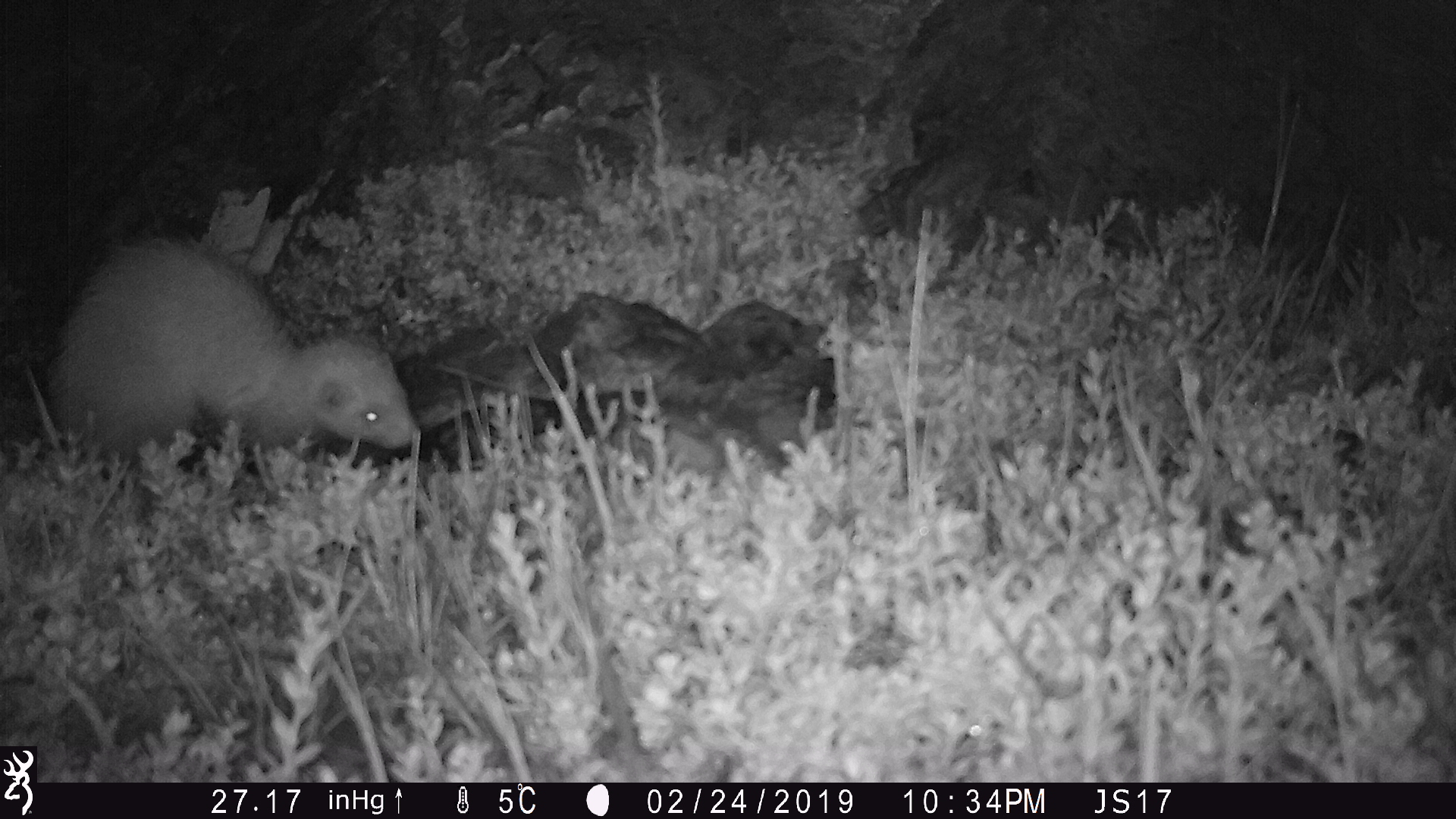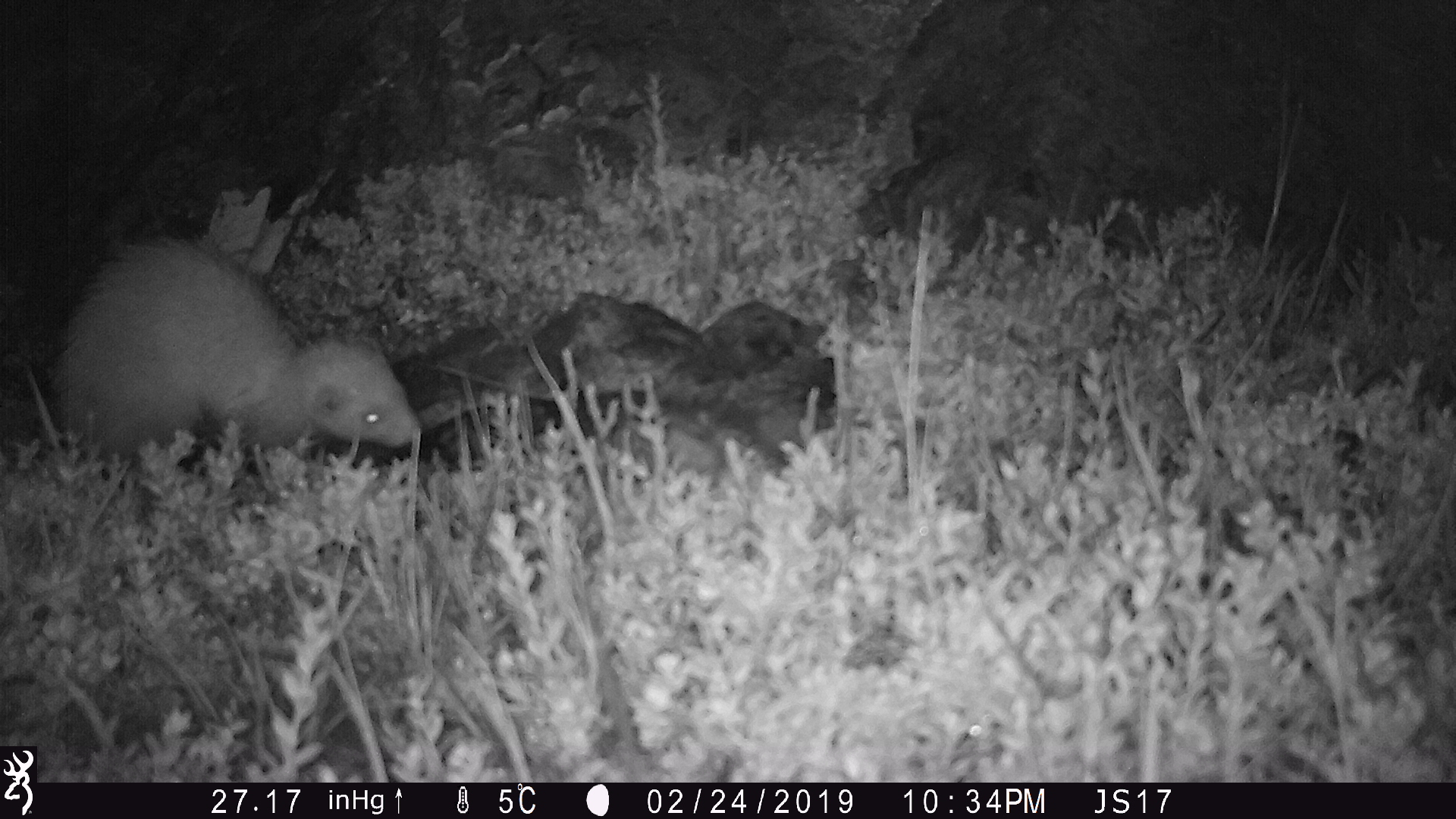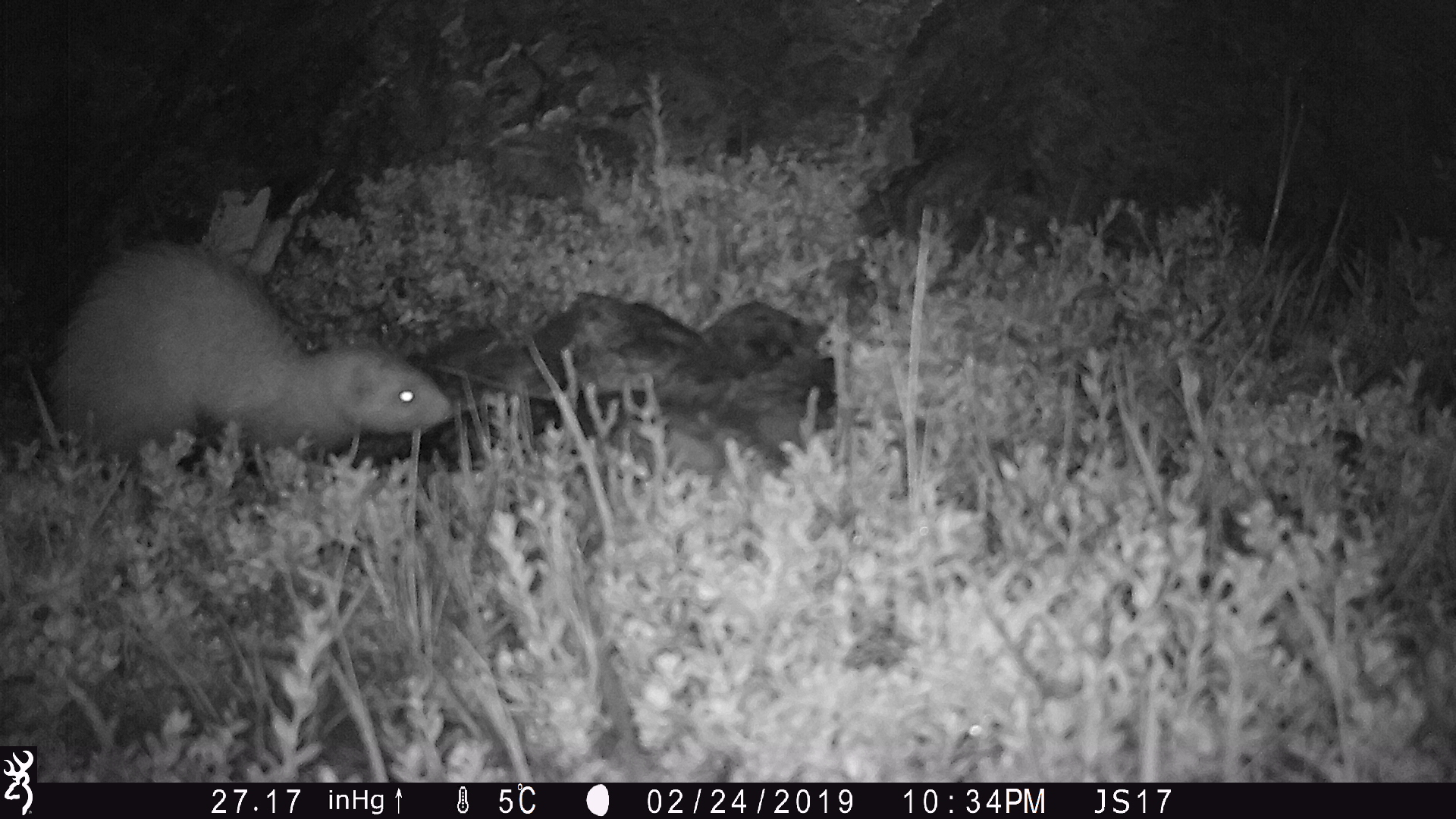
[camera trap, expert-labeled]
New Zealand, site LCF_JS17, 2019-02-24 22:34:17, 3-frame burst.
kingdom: Animalia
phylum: Chordata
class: Mammalia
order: Carnivora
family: Mustelidae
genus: Mustela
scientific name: Mustela furo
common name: ferret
Ferret (Mustela furo).